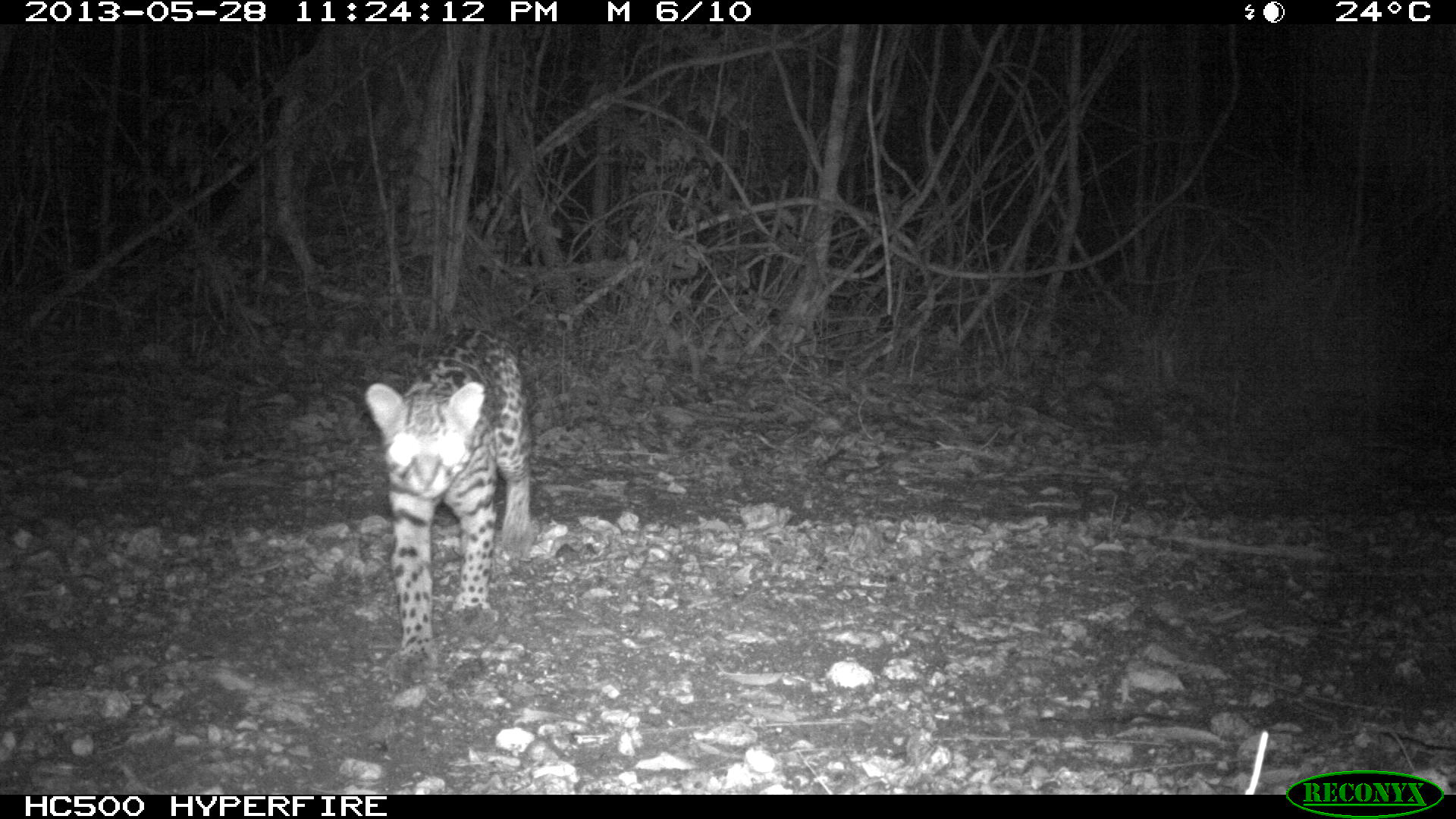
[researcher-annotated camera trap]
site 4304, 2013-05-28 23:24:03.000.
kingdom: Animalia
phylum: Chordata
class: Mammalia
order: Carnivora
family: Felidae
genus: Leopardus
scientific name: Leopardus pardalis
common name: ocelot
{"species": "Leopardus pardalis (ocelot)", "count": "1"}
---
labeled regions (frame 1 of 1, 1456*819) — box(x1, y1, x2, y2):
leopardus pardalis: box(362, 325, 534, 680)